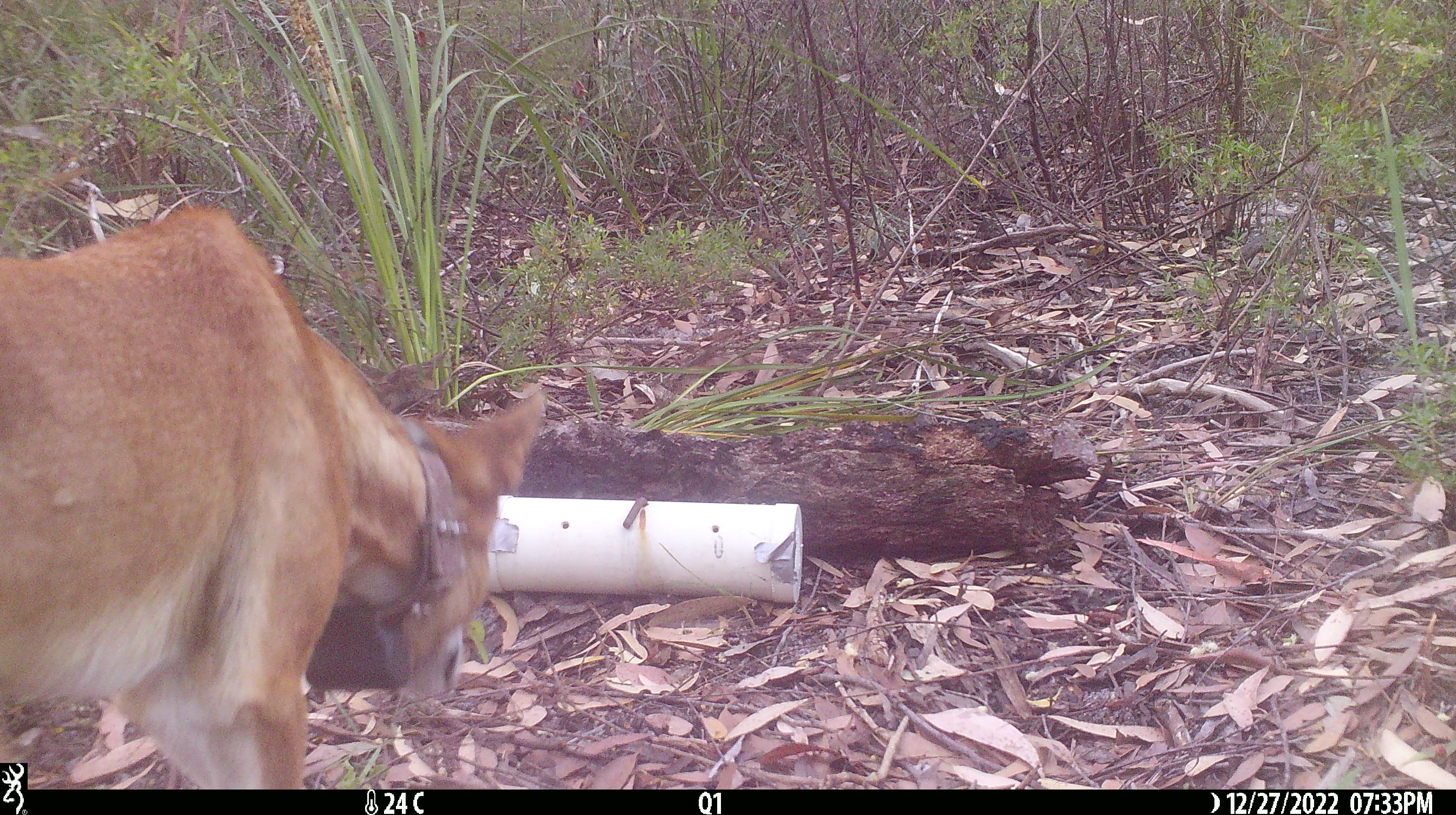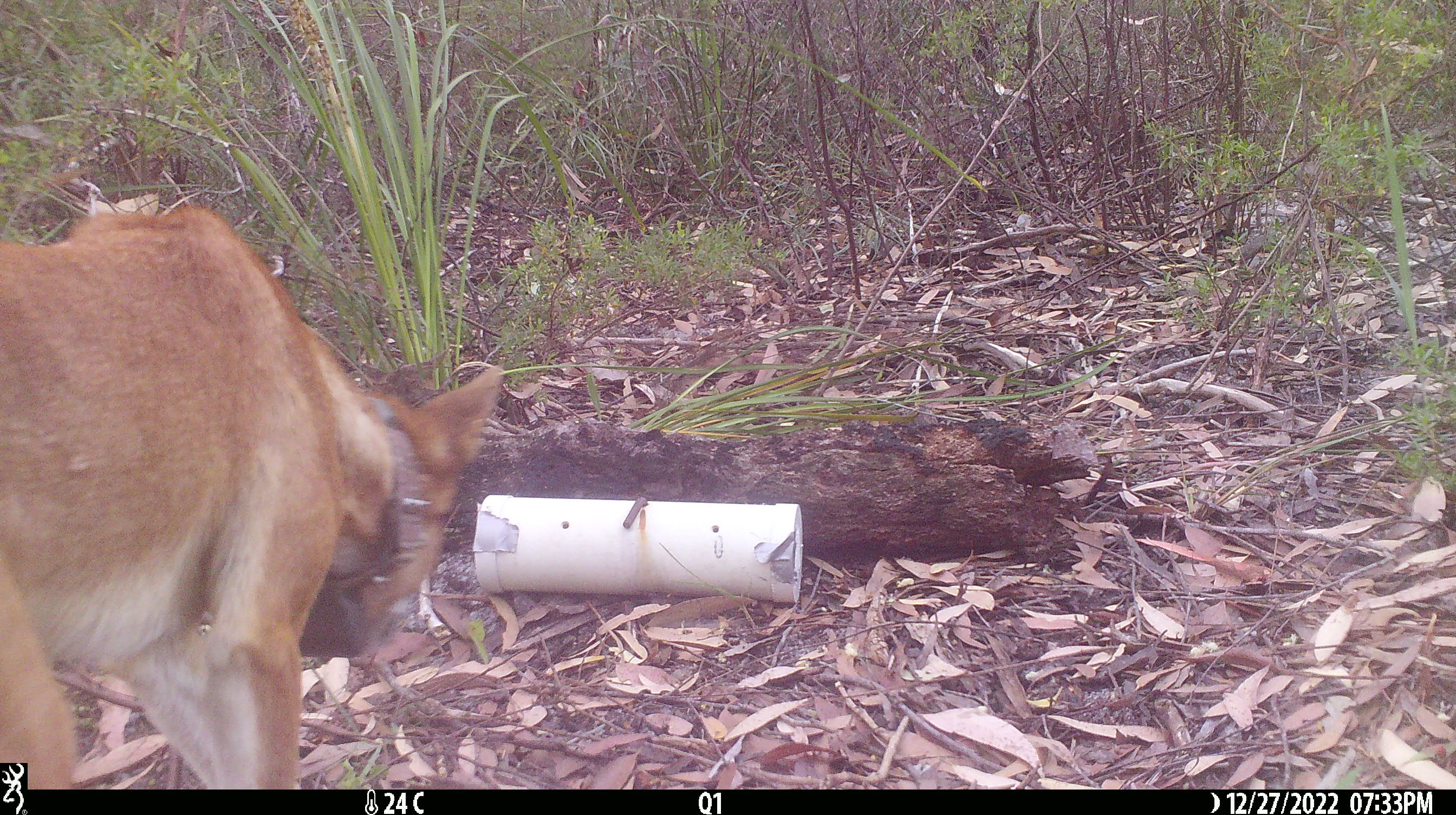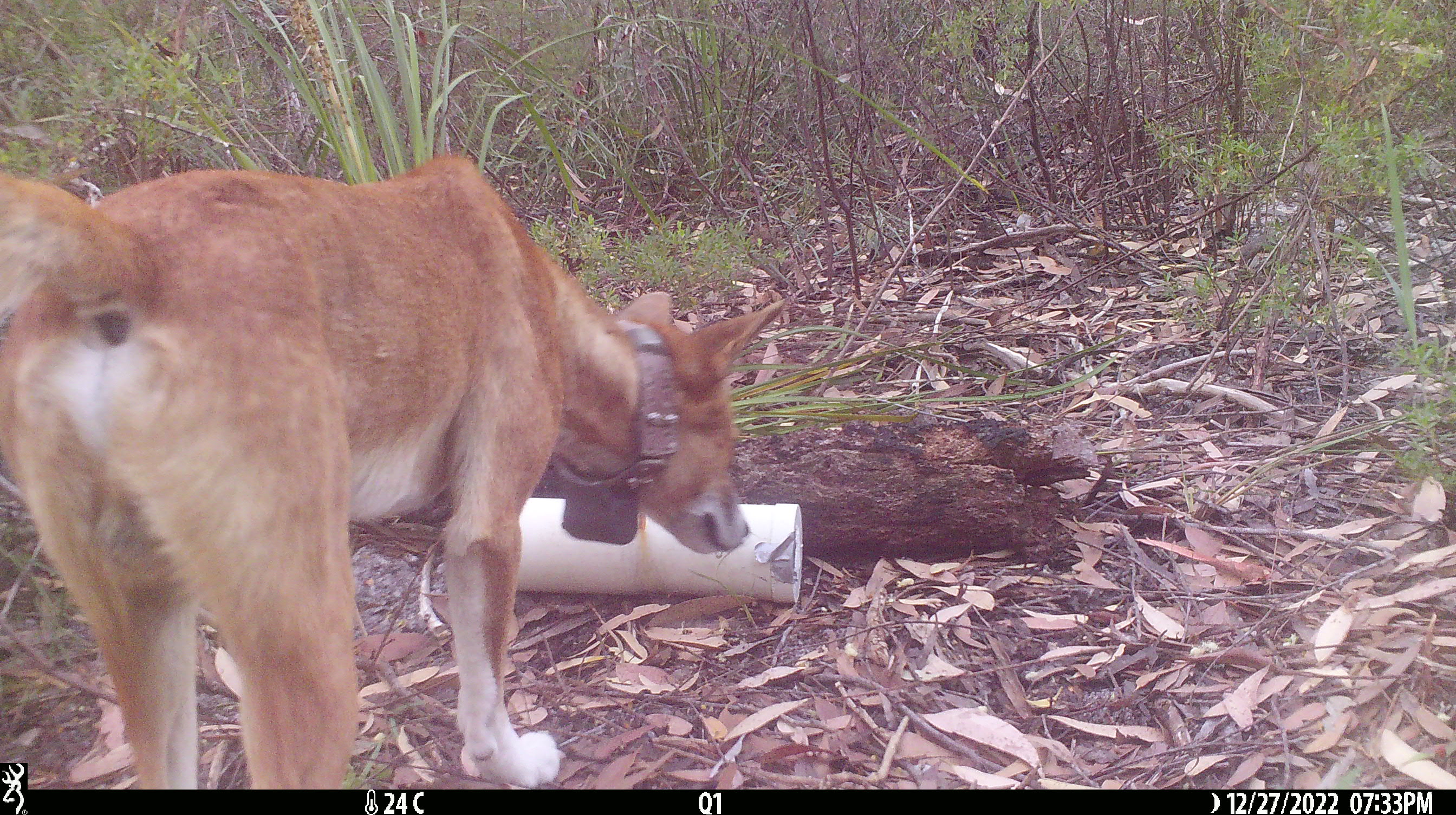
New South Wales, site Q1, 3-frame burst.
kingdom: Animalia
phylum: Chordata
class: Mammalia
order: Carnivora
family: Canidae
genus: Canis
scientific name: Canis familiaris dingo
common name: dingo